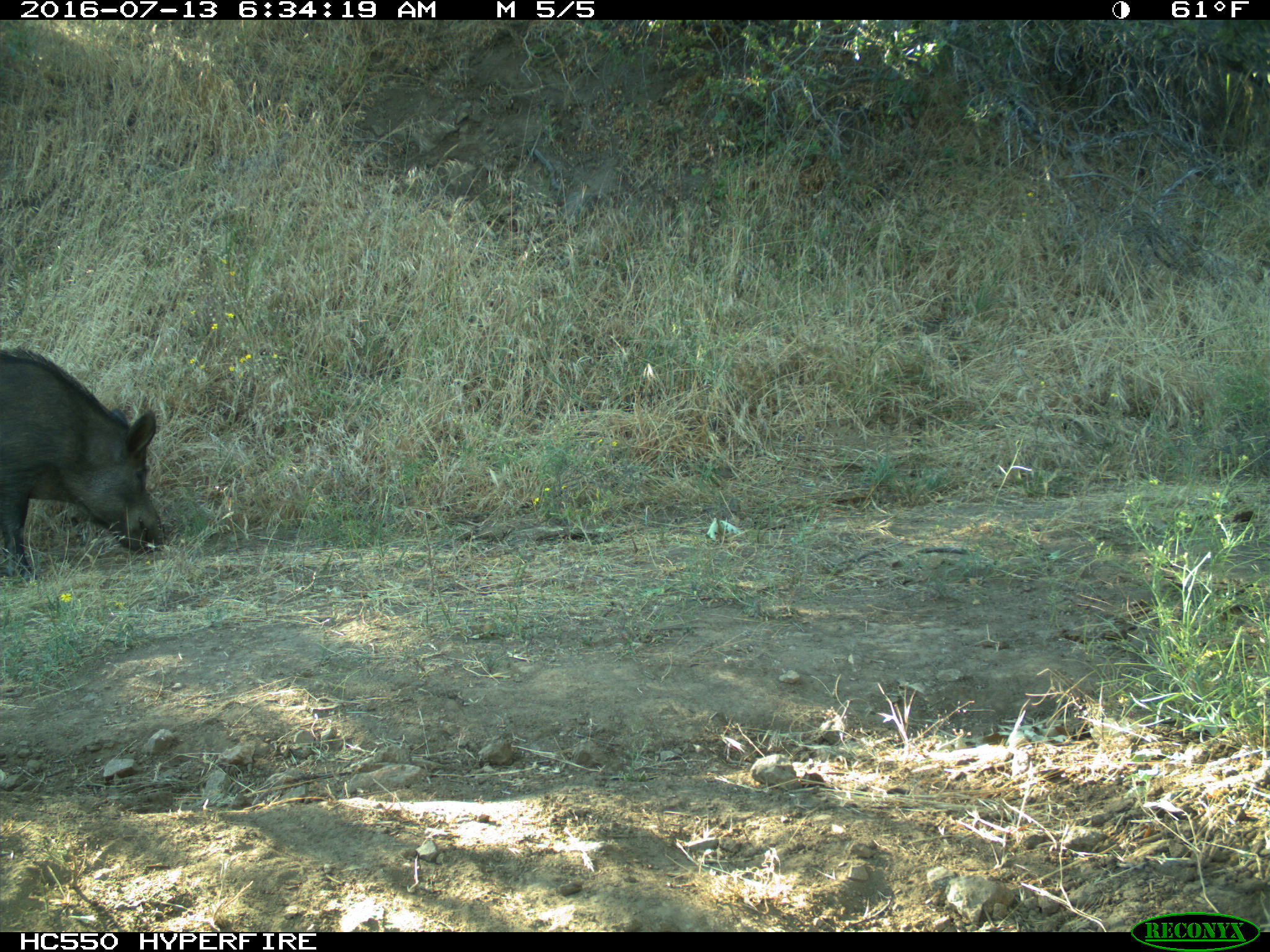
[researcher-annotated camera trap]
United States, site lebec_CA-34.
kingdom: Animalia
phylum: Chordata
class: Mammalia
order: Artiodactyla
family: Suidae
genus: Sus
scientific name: Sus scrofa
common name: wild boar